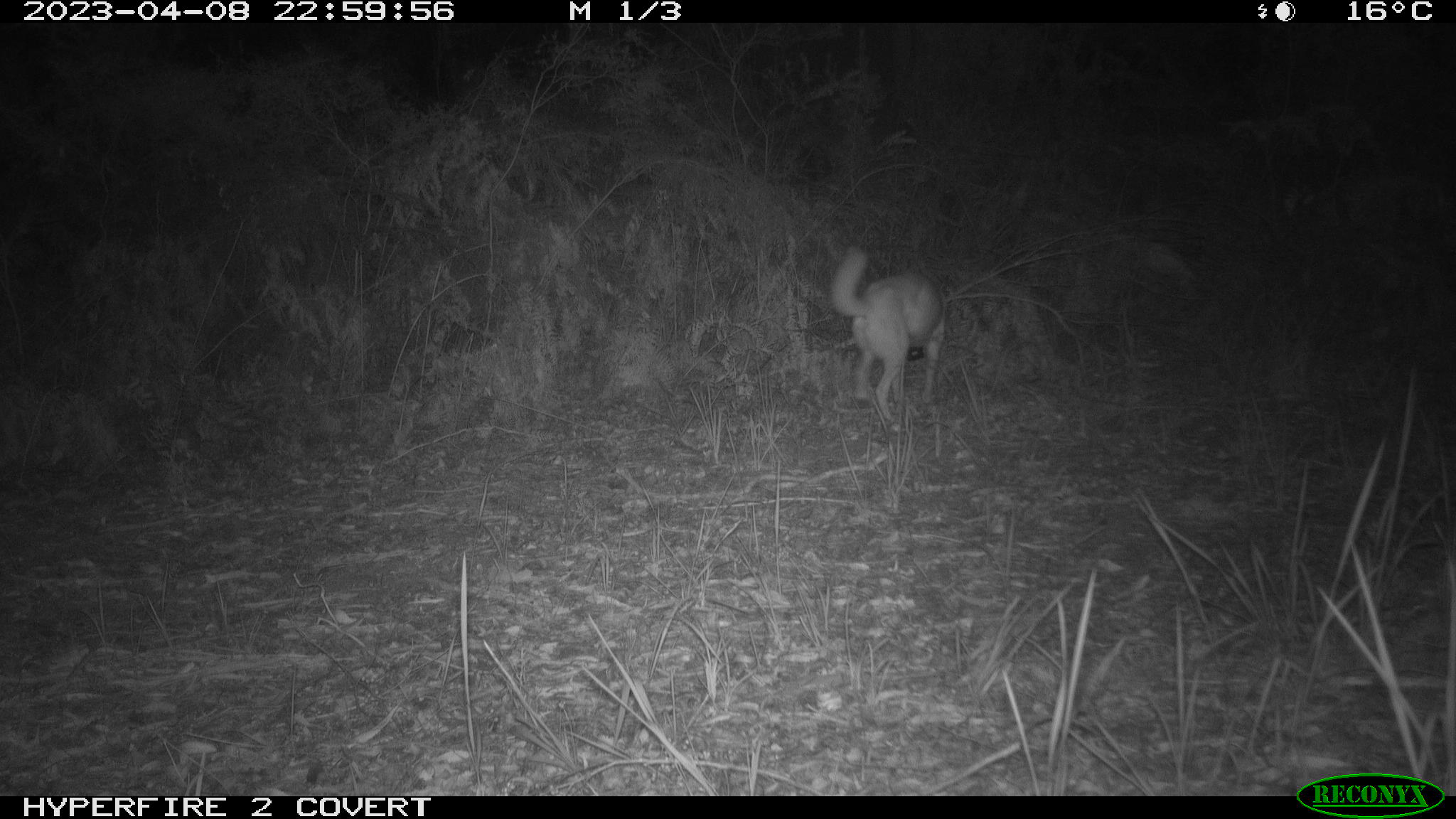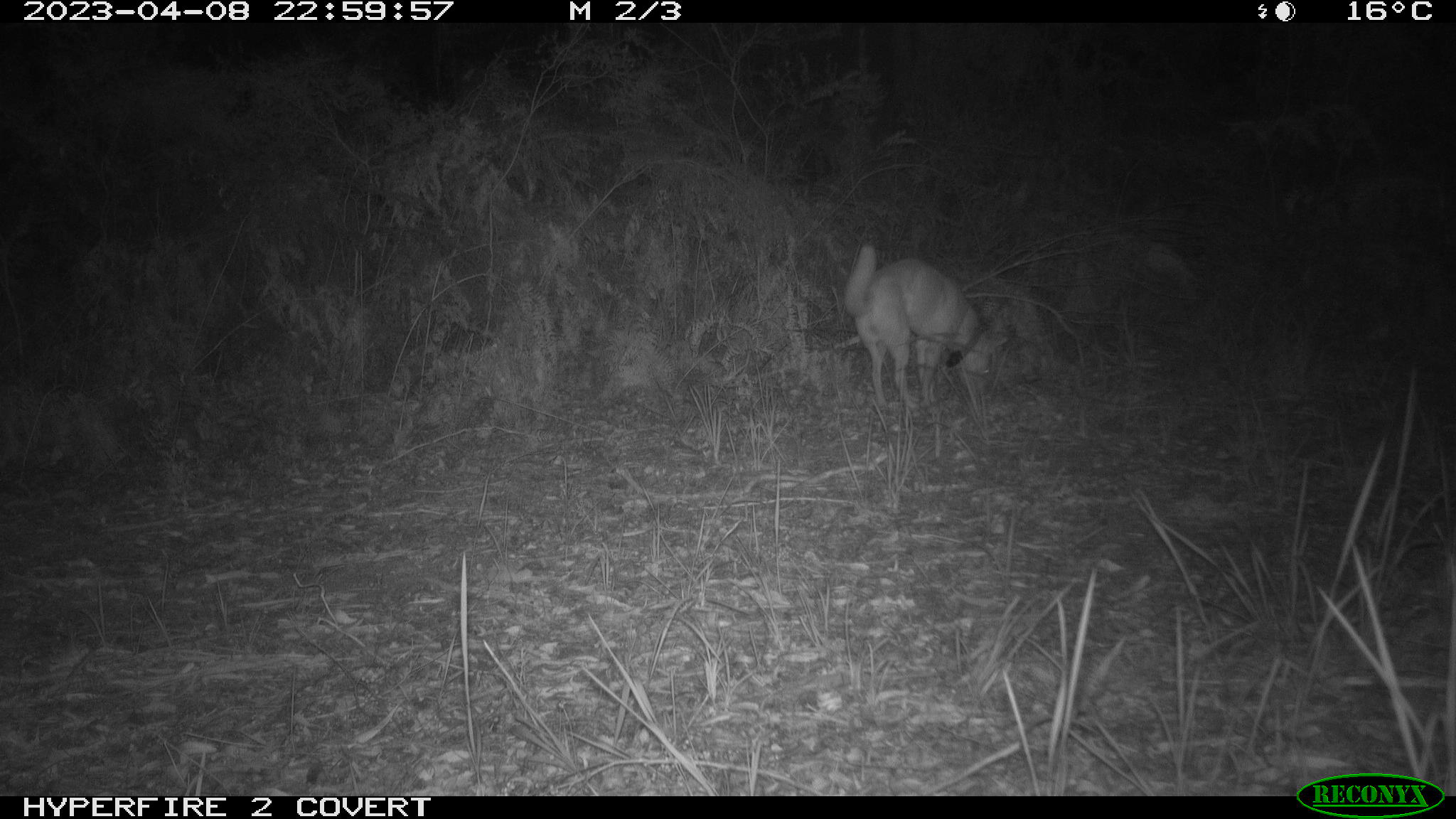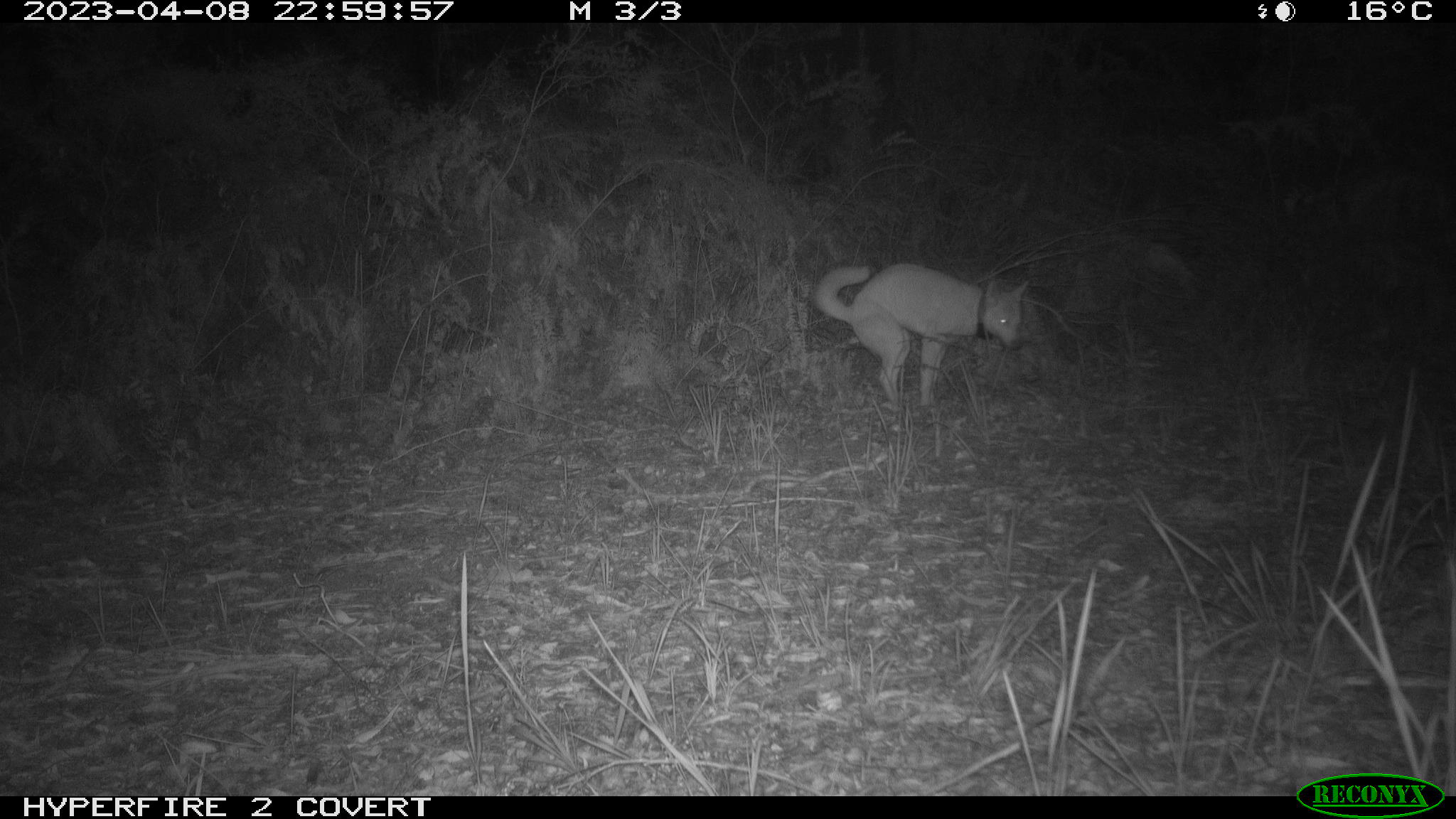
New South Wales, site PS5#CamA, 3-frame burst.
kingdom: Animalia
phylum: Chordata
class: Mammalia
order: Carnivora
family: Canidae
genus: Canis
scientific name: Canis familiaris dingo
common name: dingo